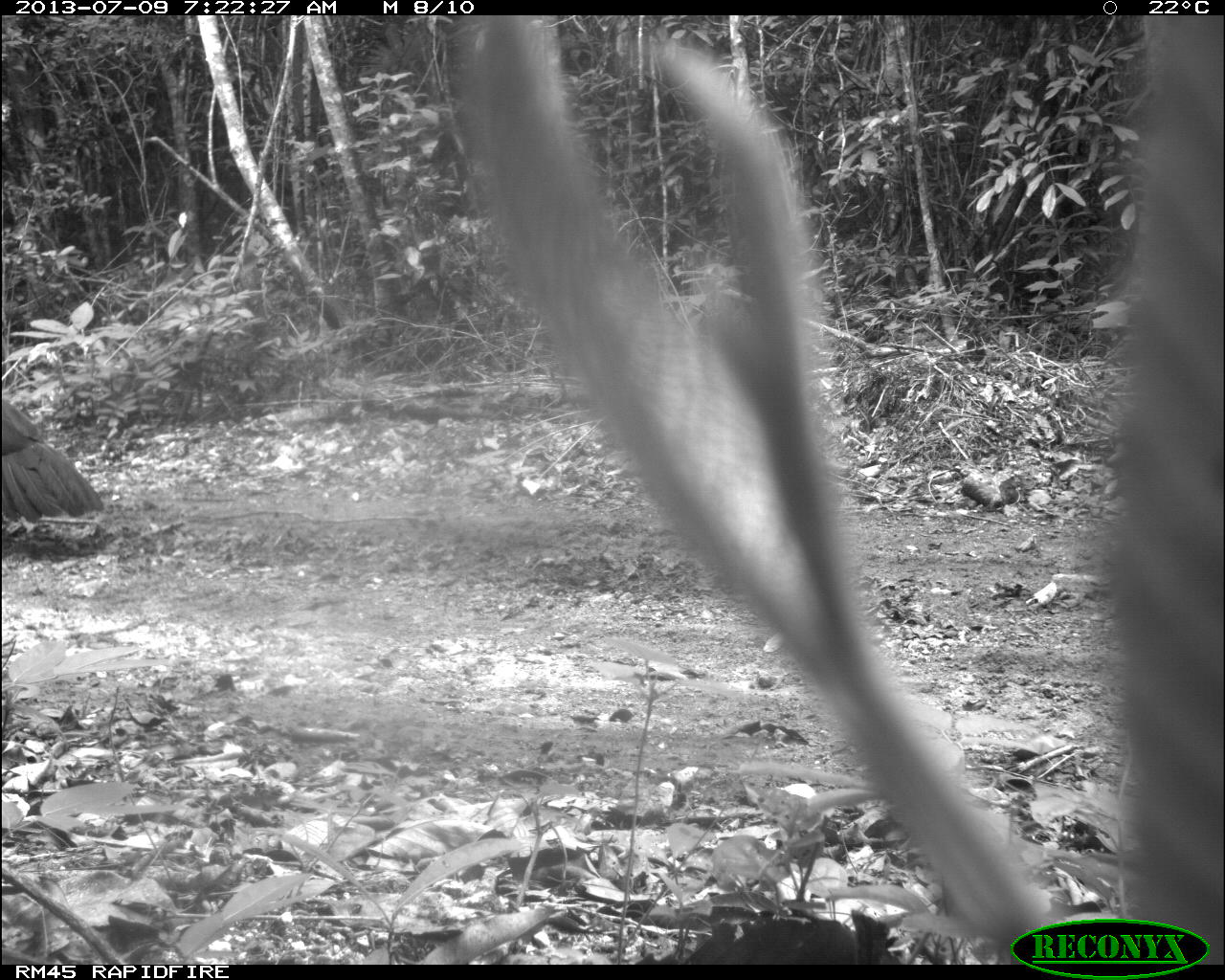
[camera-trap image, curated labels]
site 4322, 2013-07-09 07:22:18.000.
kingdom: Animalia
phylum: Chordata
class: Aves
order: Galliformes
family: Cracidae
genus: Crax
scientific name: Crax rubra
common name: great curassow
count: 1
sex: male